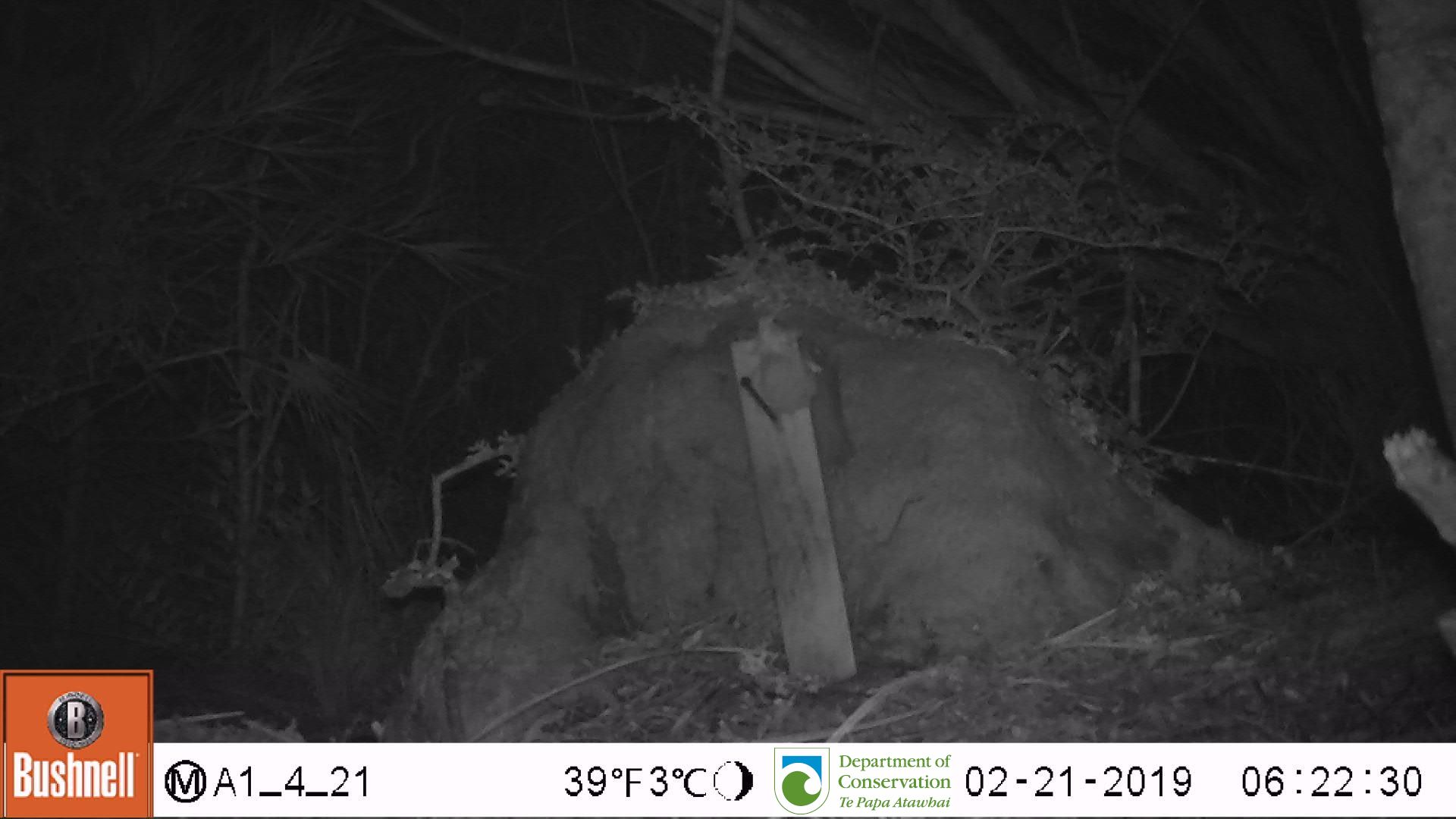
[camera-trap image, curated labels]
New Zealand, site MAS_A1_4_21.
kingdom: Animalia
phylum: Chordata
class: Mammalia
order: Rodentia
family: Muridae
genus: Mus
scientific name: Mus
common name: mouse